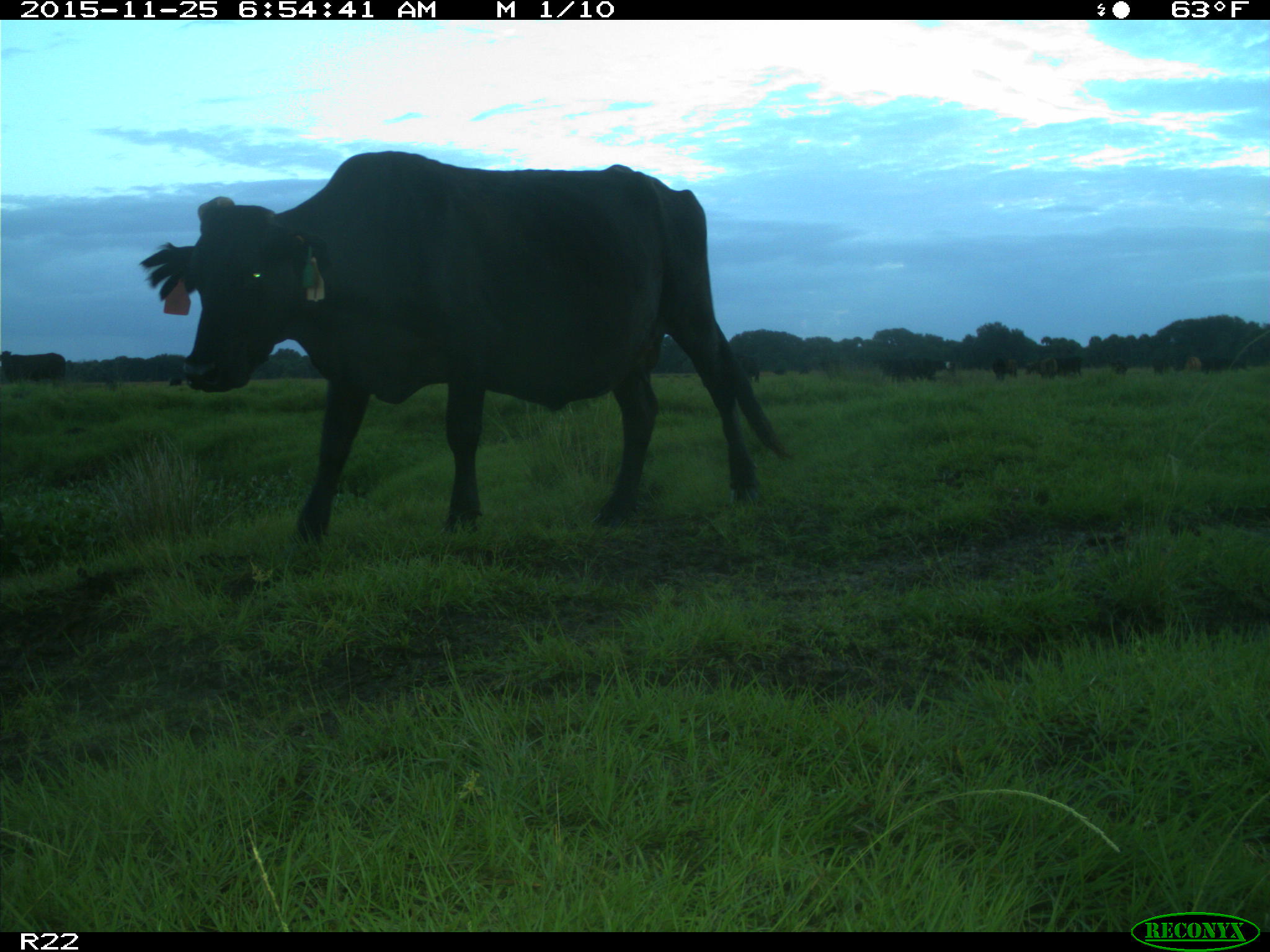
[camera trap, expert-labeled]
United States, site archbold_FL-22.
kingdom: Animalia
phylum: Chordata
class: Mammalia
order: Artiodactyla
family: Bovidae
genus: Bos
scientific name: Bos taurus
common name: domestic cow